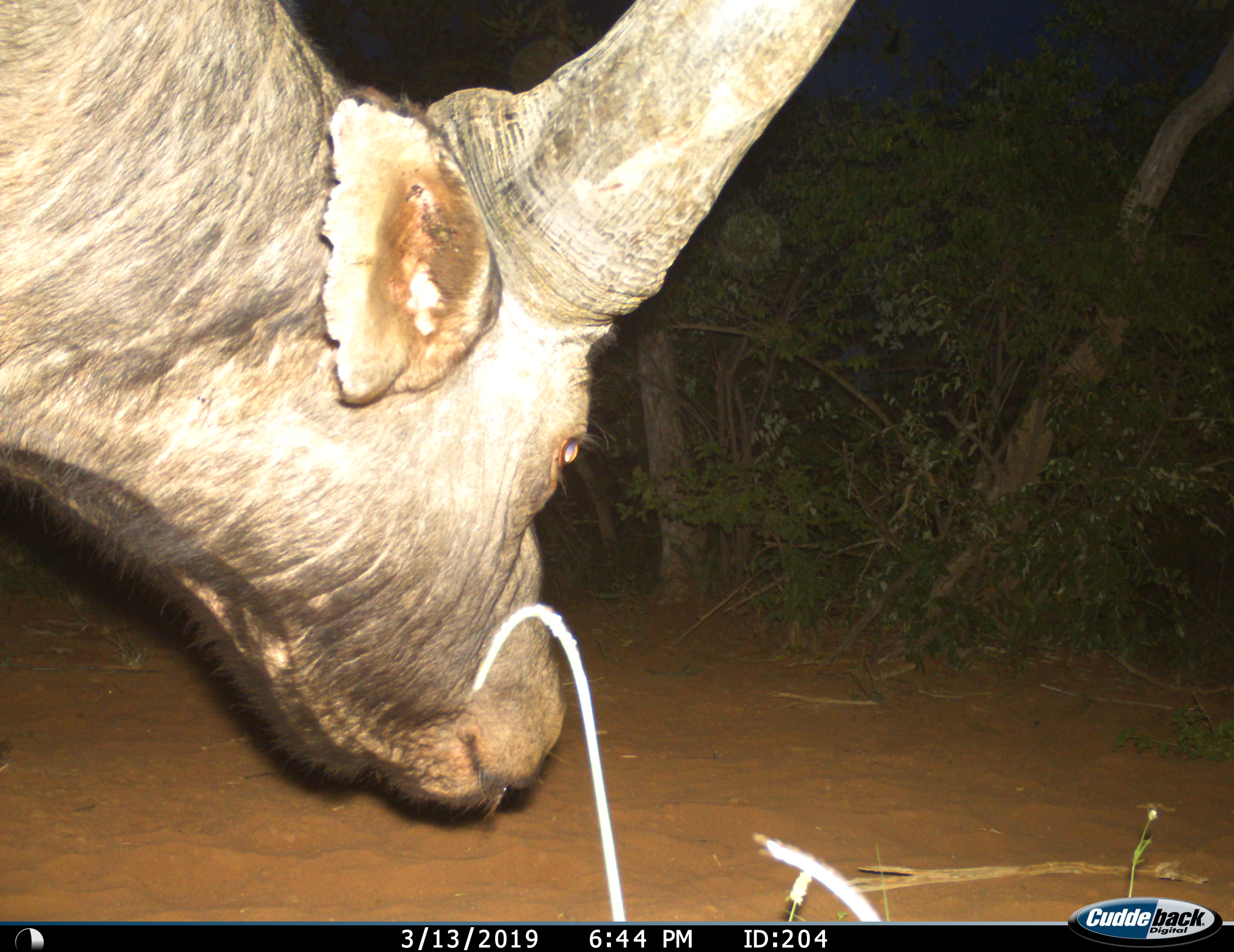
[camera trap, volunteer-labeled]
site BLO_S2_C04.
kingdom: Animalia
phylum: Chordata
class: Mammalia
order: Artiodactyla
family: Bovidae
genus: Syncerus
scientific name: Syncerus caffer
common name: african buffalo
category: buffalo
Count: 1.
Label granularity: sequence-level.